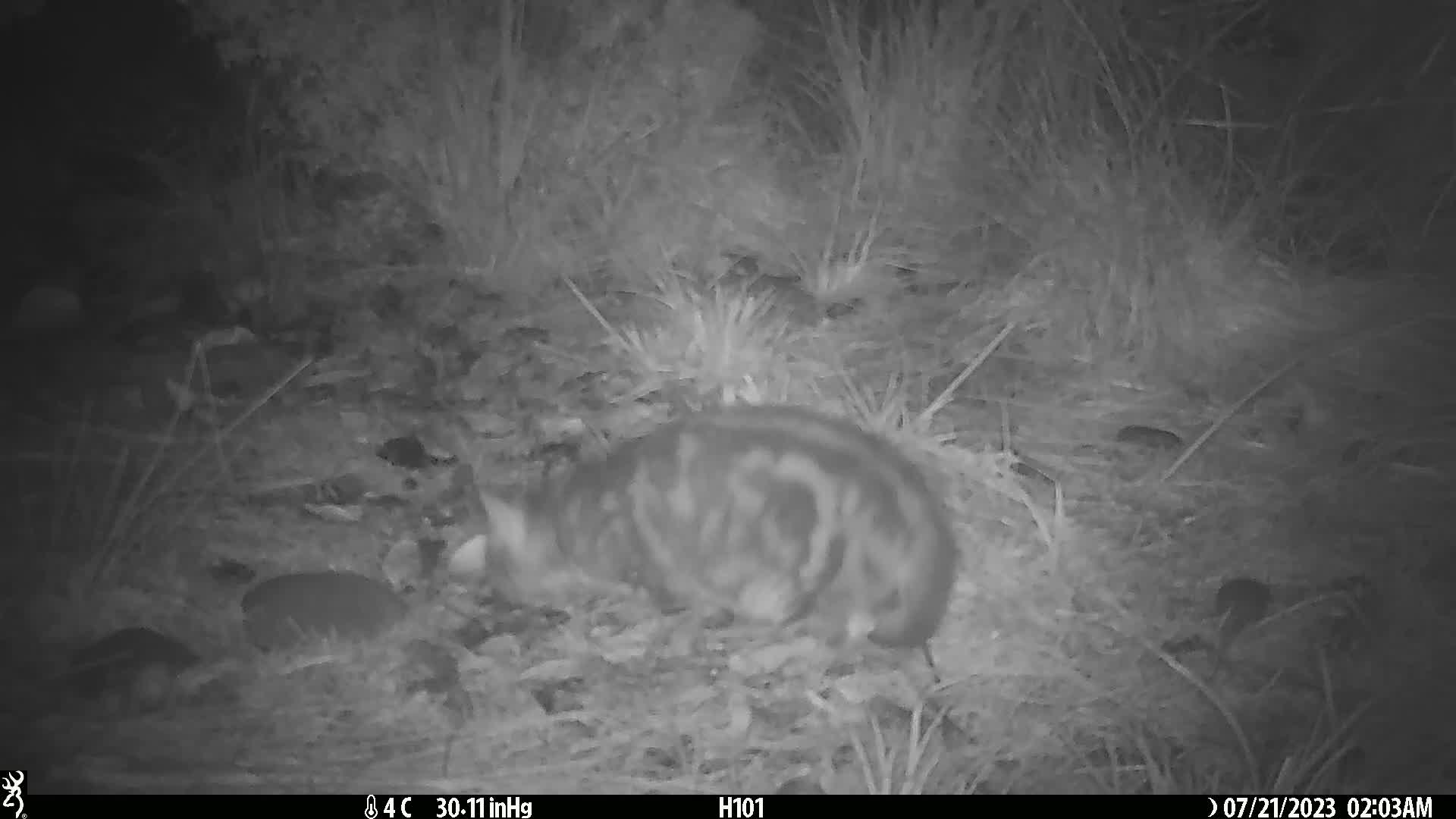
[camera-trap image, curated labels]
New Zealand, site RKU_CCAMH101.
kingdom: Animalia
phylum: Chordata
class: Mammalia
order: Carnivora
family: Felidae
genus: Felis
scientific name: Felis catus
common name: domestic cat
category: cat